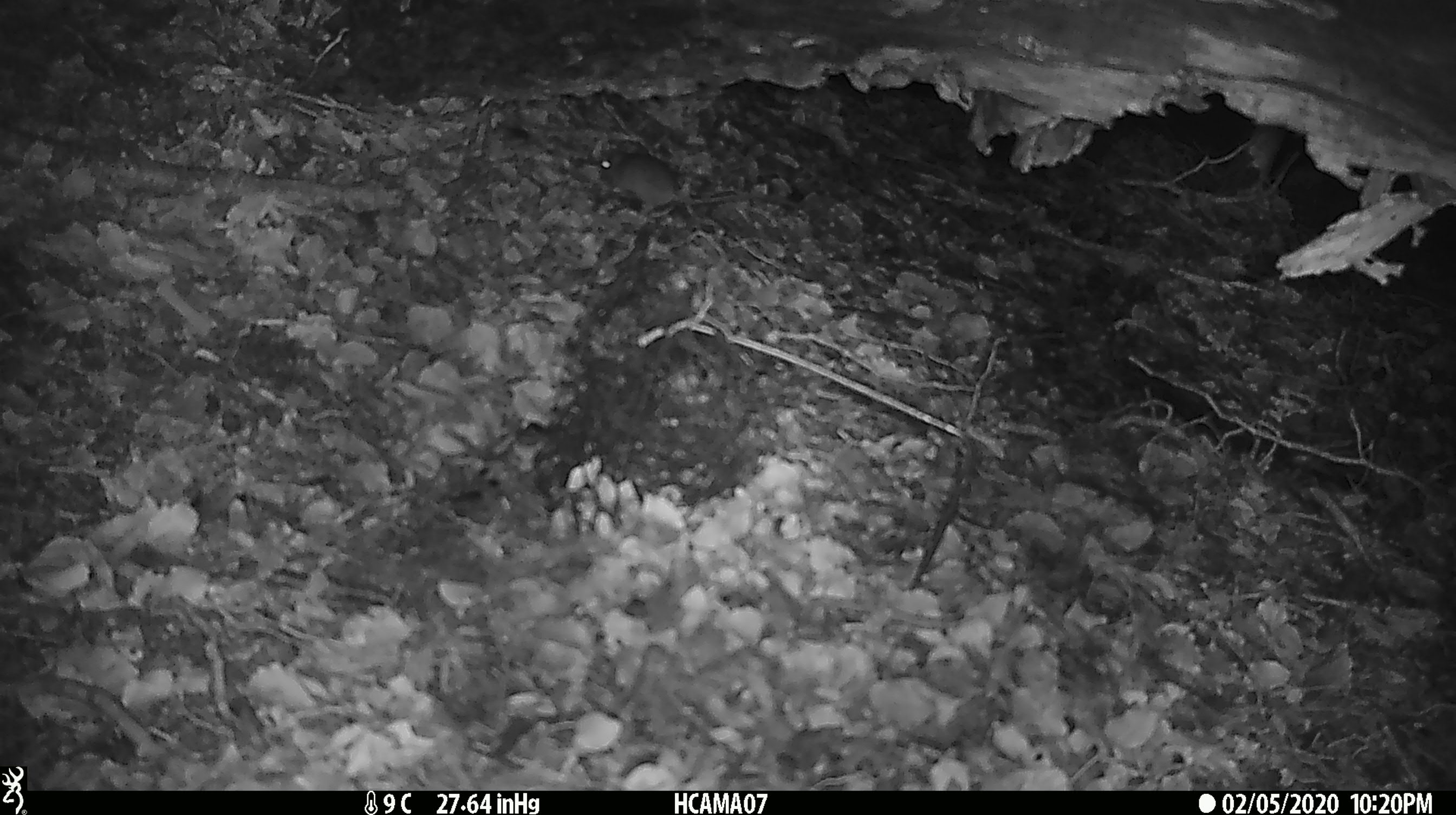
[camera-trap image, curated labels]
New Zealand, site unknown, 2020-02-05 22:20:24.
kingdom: Animalia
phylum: Chordata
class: Mammalia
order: Rodentia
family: Muridae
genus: Mus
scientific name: Mus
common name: mouse